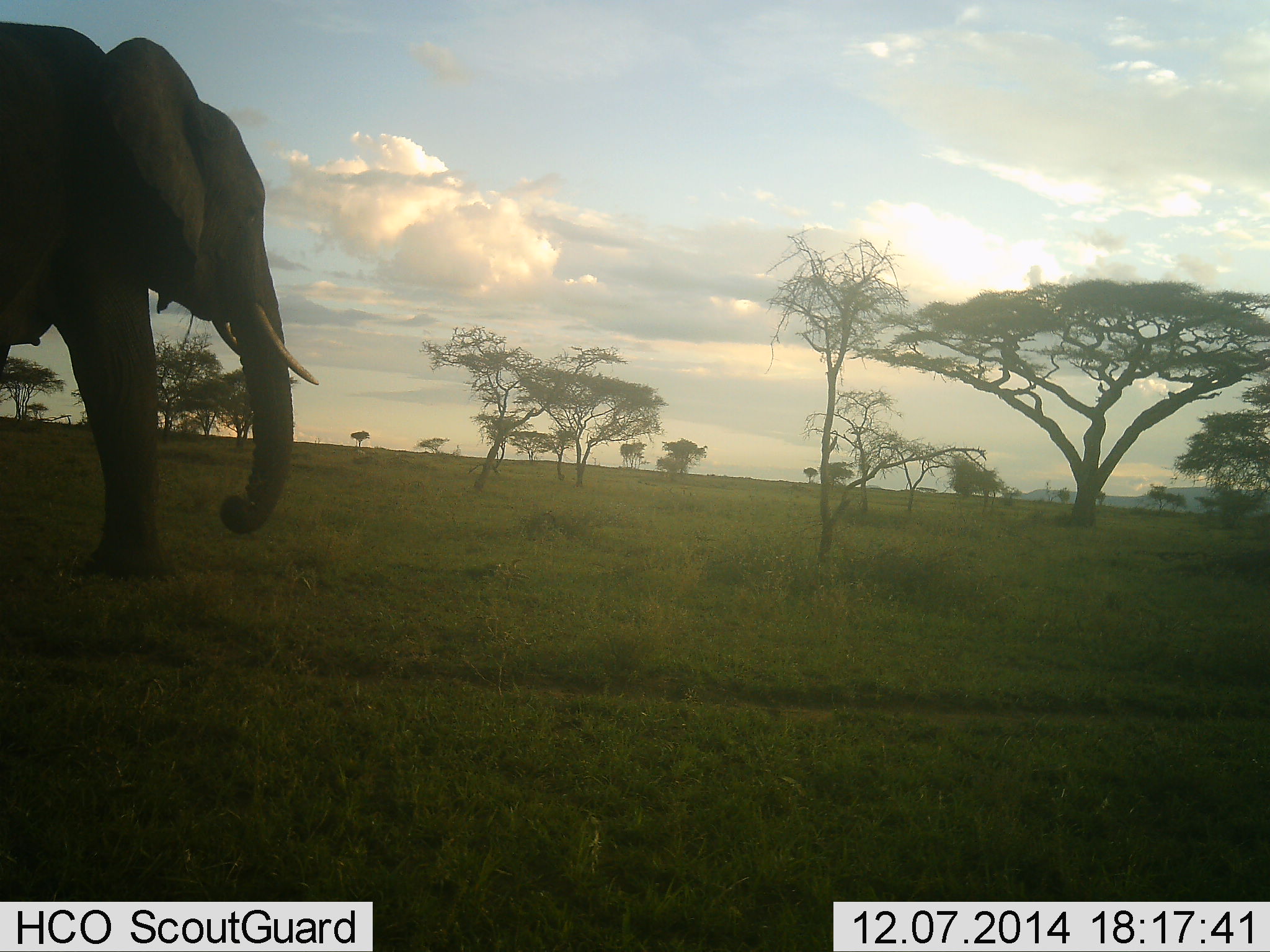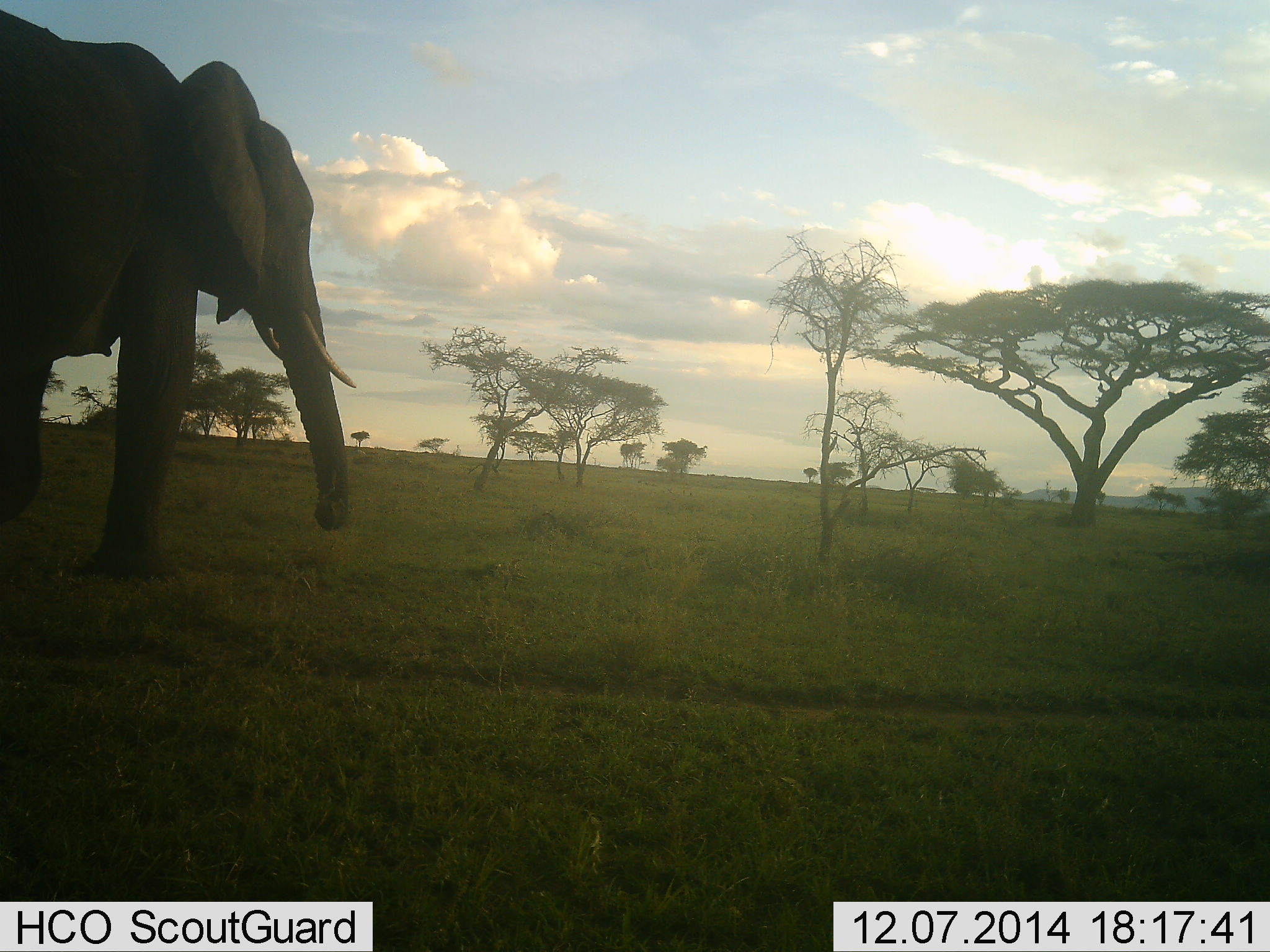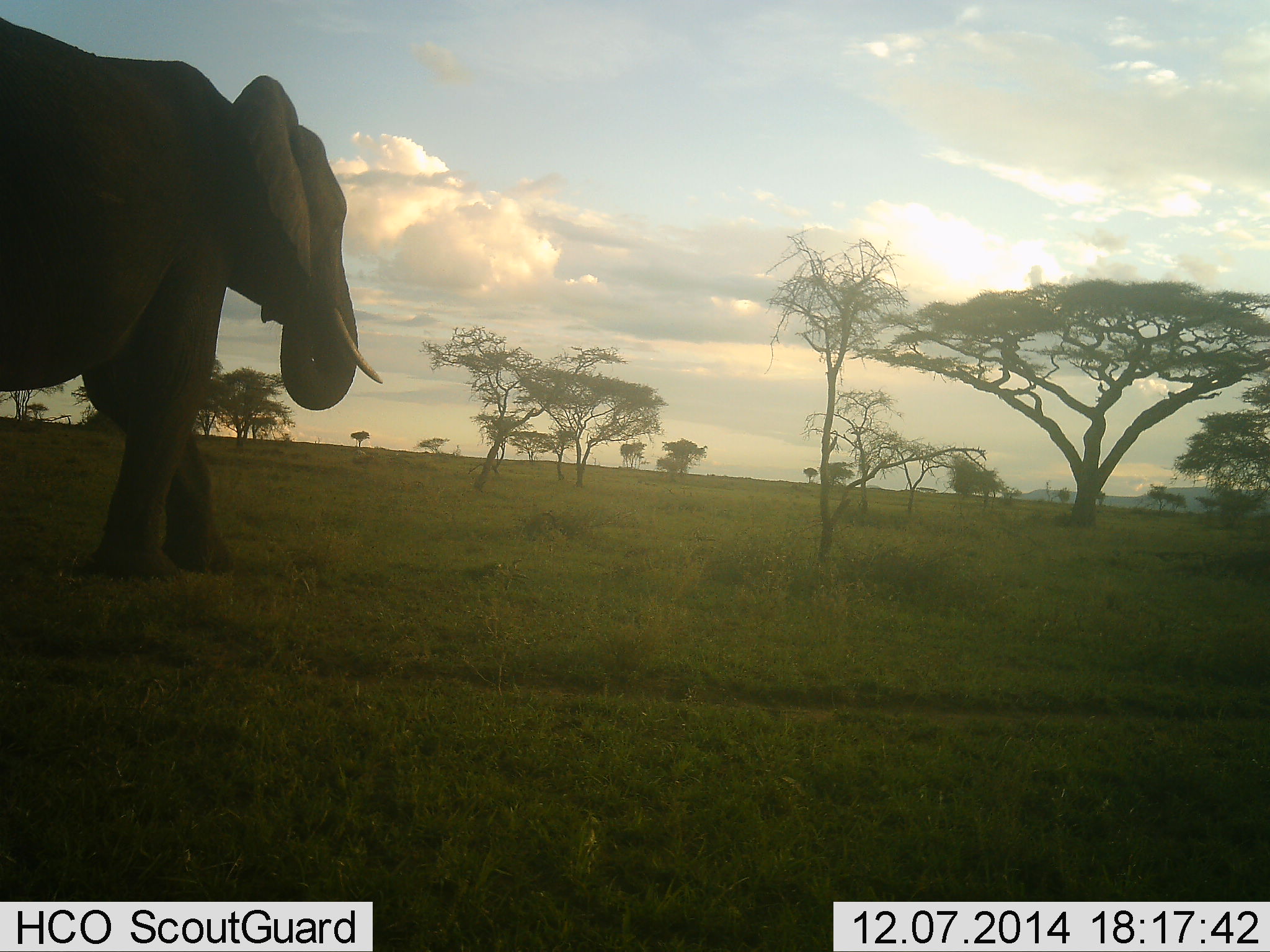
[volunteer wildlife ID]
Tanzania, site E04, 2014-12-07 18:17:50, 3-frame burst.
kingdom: Animalia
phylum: Chordata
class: Mammalia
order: Proboscidea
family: Elephantidae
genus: Loxodonta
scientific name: Loxodonta africana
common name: african bush elephant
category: elephant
Elephant (african bush elephant) (Loxodonta africana), count 1. Behavior (volunteer vote fractions): standing 10%, resting 0%, moving 90%, interacting 0%. Young present (vote fraction): 0%. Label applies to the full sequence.